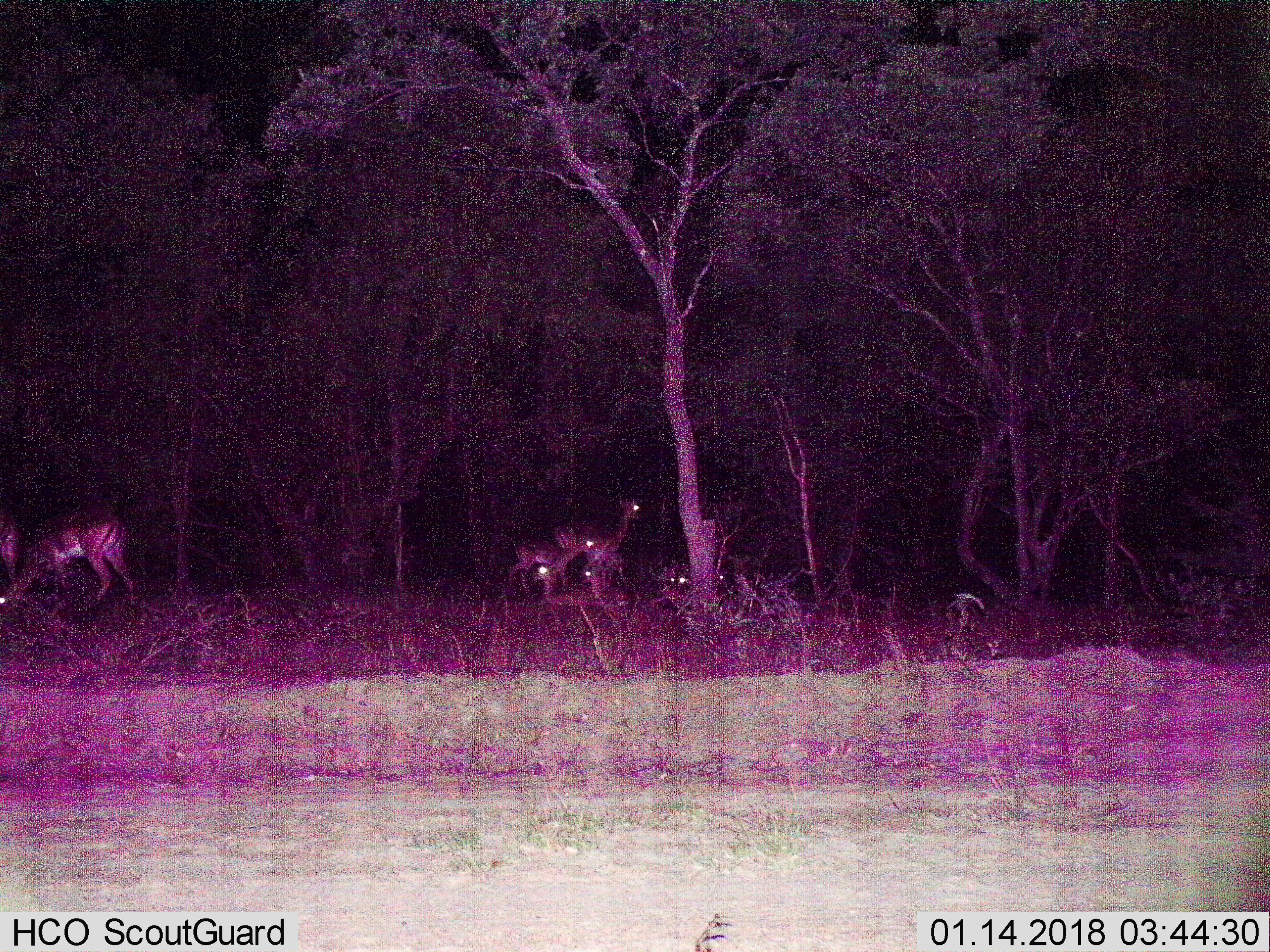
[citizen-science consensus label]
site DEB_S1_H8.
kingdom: Animalia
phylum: Chordata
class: Mammalia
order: Artiodactyla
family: Bovidae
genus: Aepyceros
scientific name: Aepyceros melampus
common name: impala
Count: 6.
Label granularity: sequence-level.